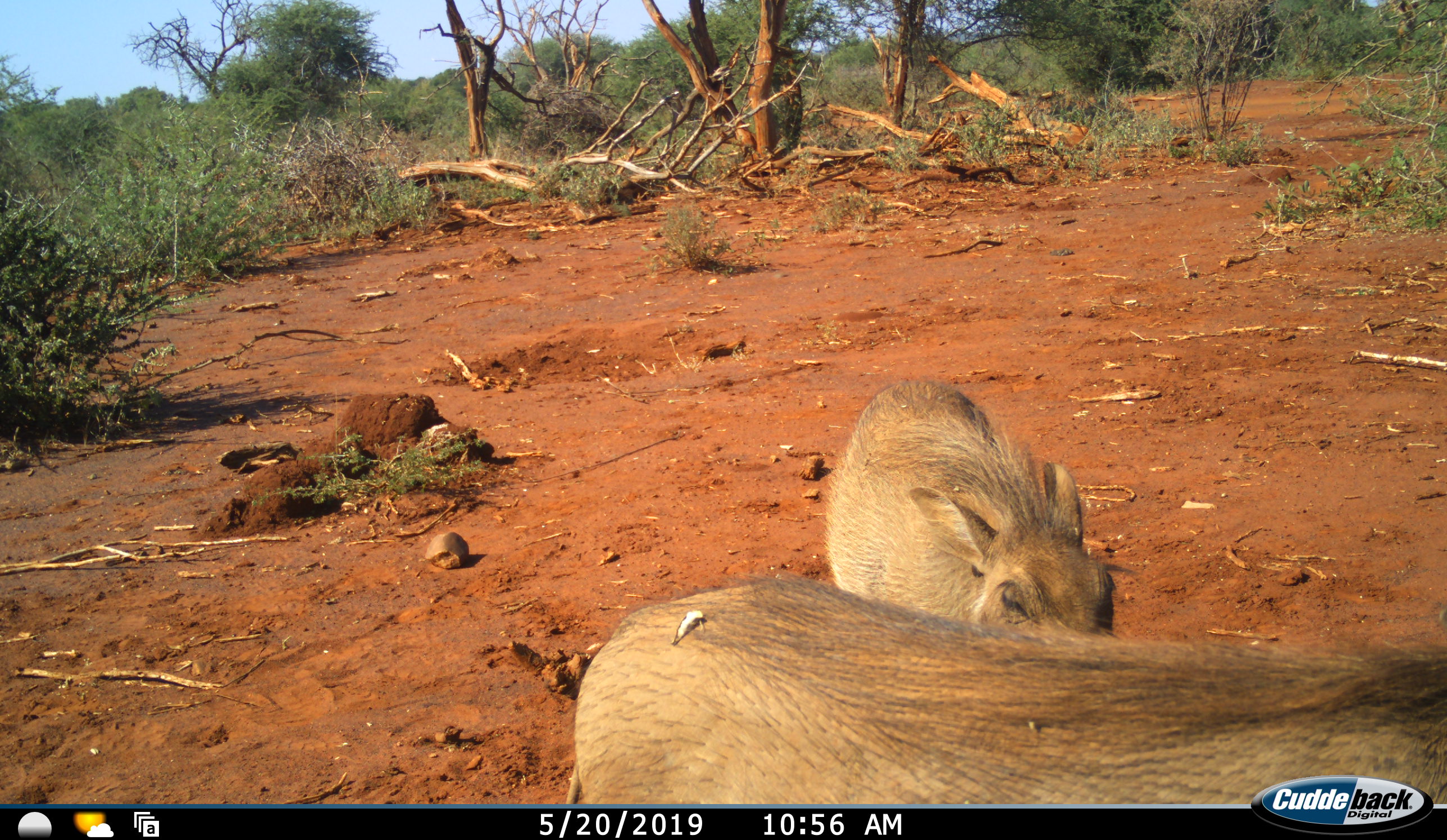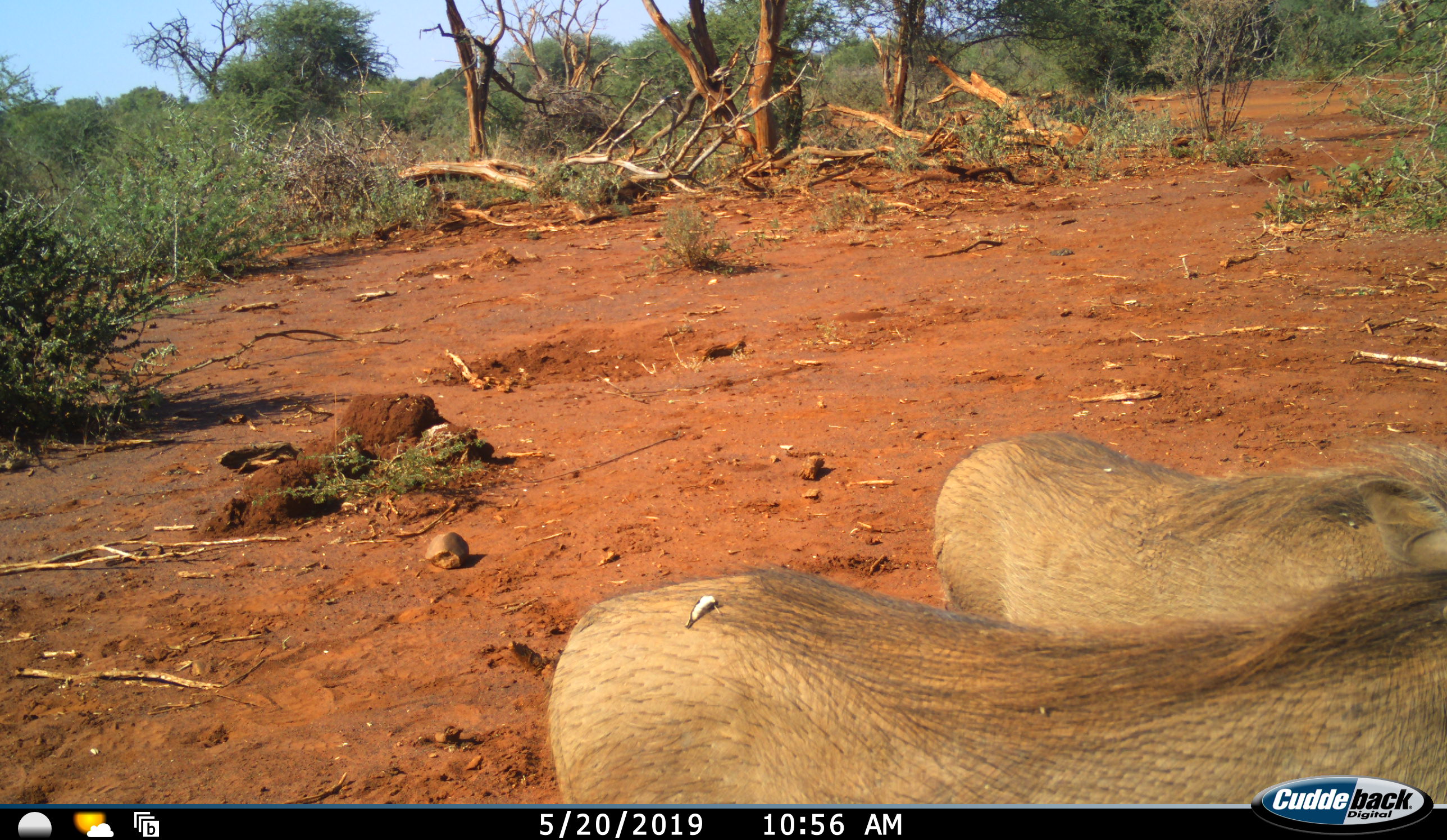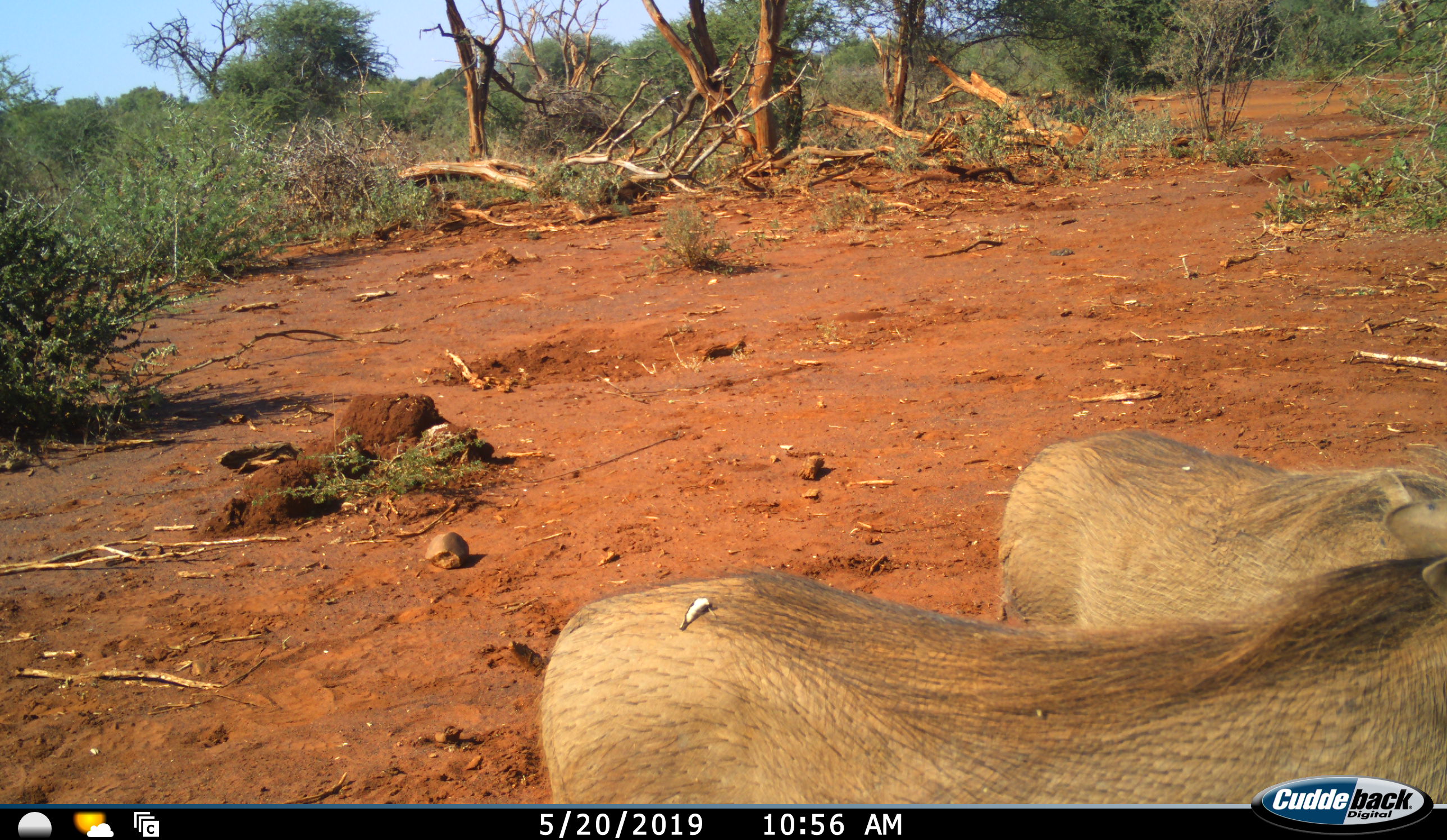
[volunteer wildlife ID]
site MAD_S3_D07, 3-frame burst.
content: unidentified animal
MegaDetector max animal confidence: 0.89